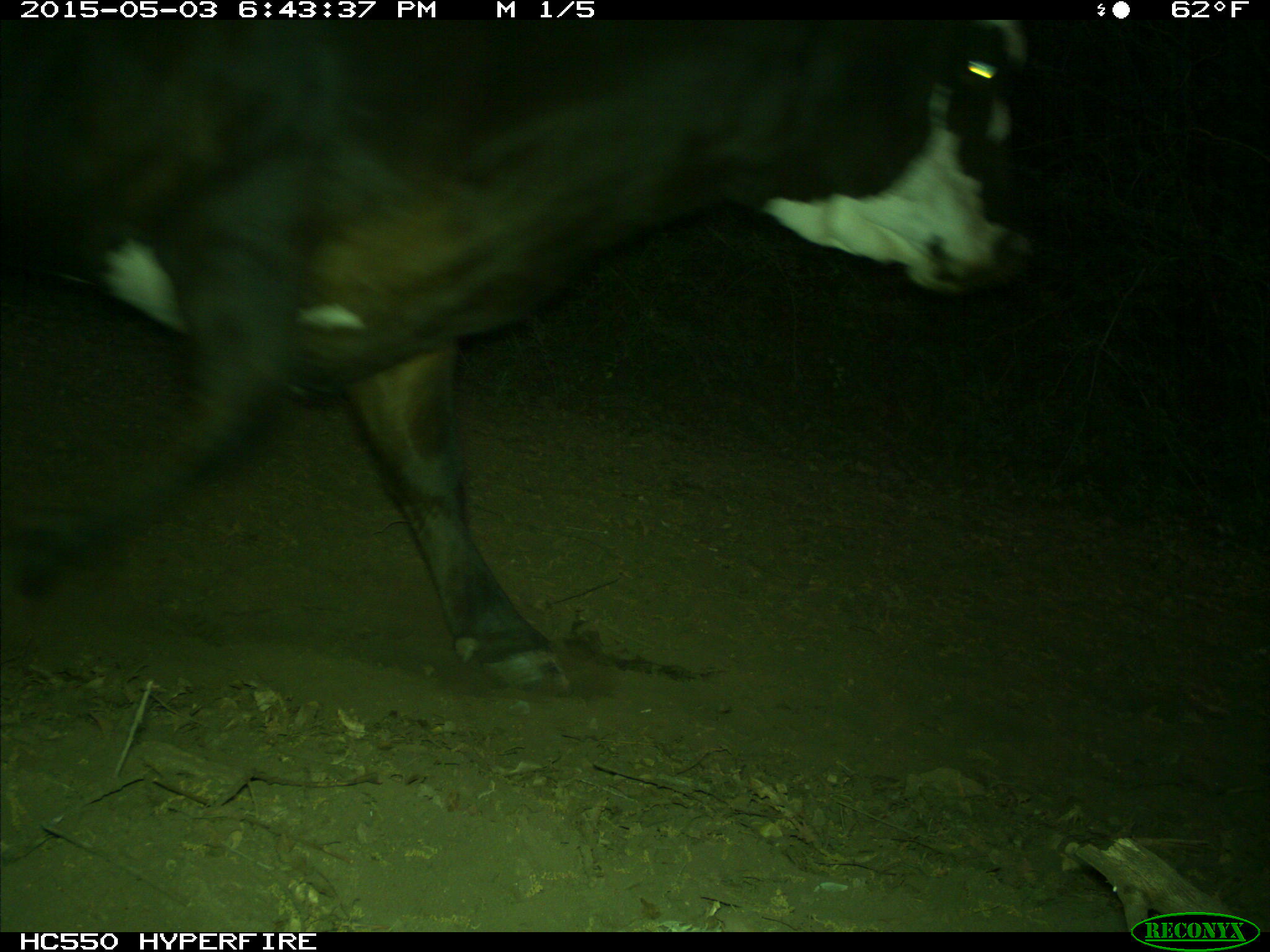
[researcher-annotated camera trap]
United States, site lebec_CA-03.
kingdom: Animalia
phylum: Chordata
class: Mammalia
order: Artiodactyla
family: Bovidae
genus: Bos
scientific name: Bos taurus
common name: domestic cow